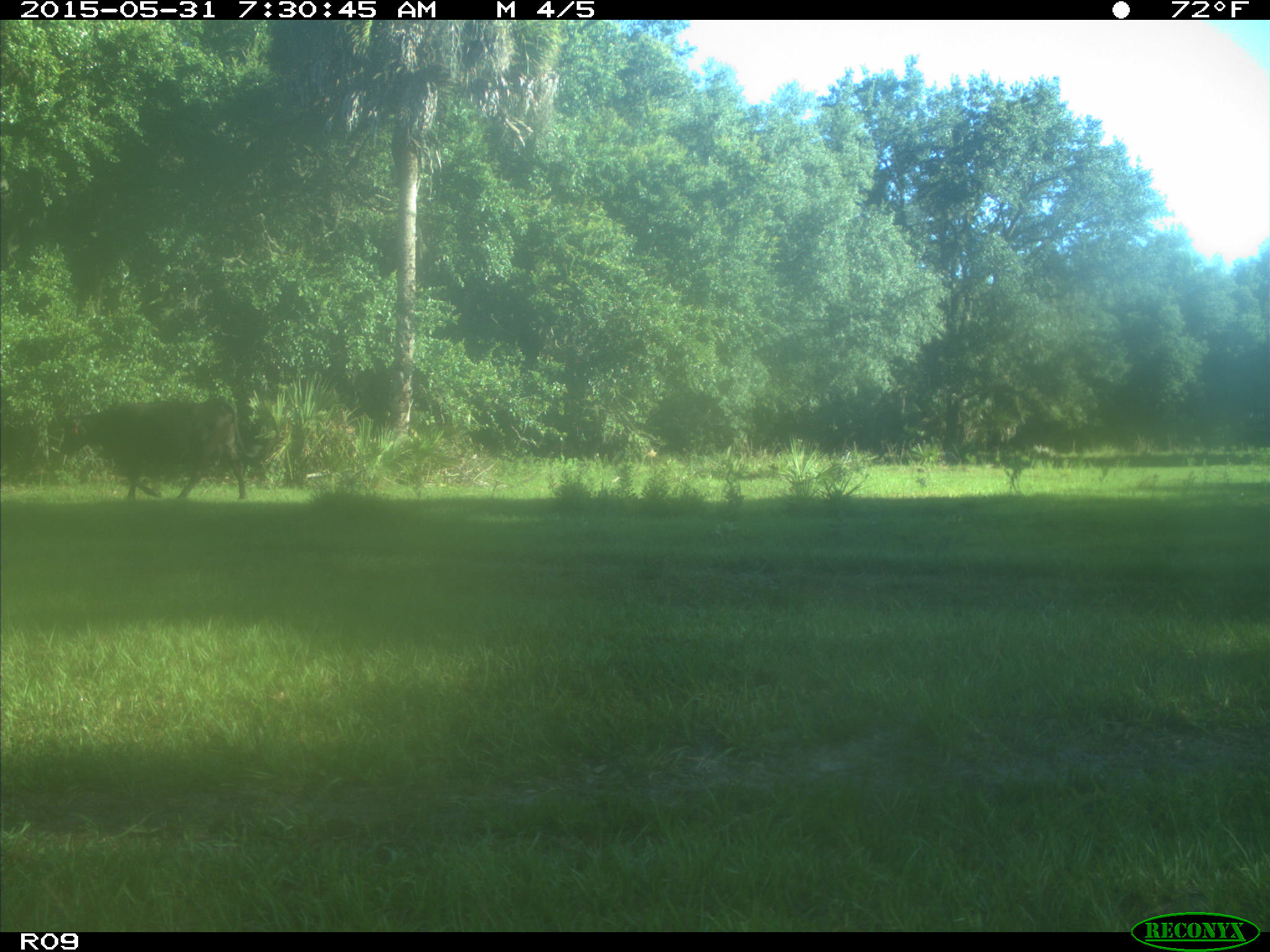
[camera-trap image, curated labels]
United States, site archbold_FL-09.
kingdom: Animalia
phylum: Chordata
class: Mammalia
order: Artiodactyla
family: Bovidae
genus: Bos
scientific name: Bos taurus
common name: domestic cow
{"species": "Bos taurus (domestic cow)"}